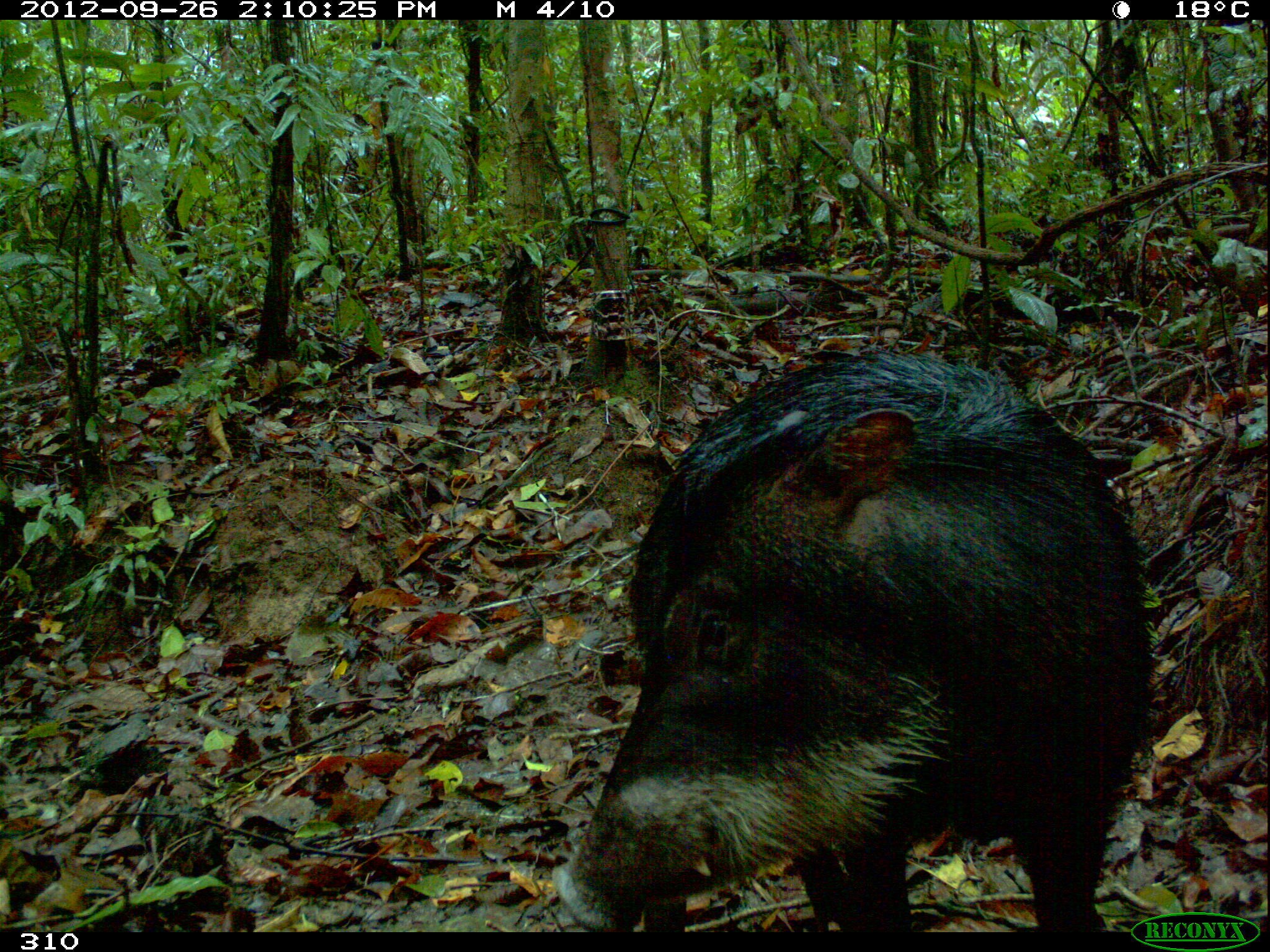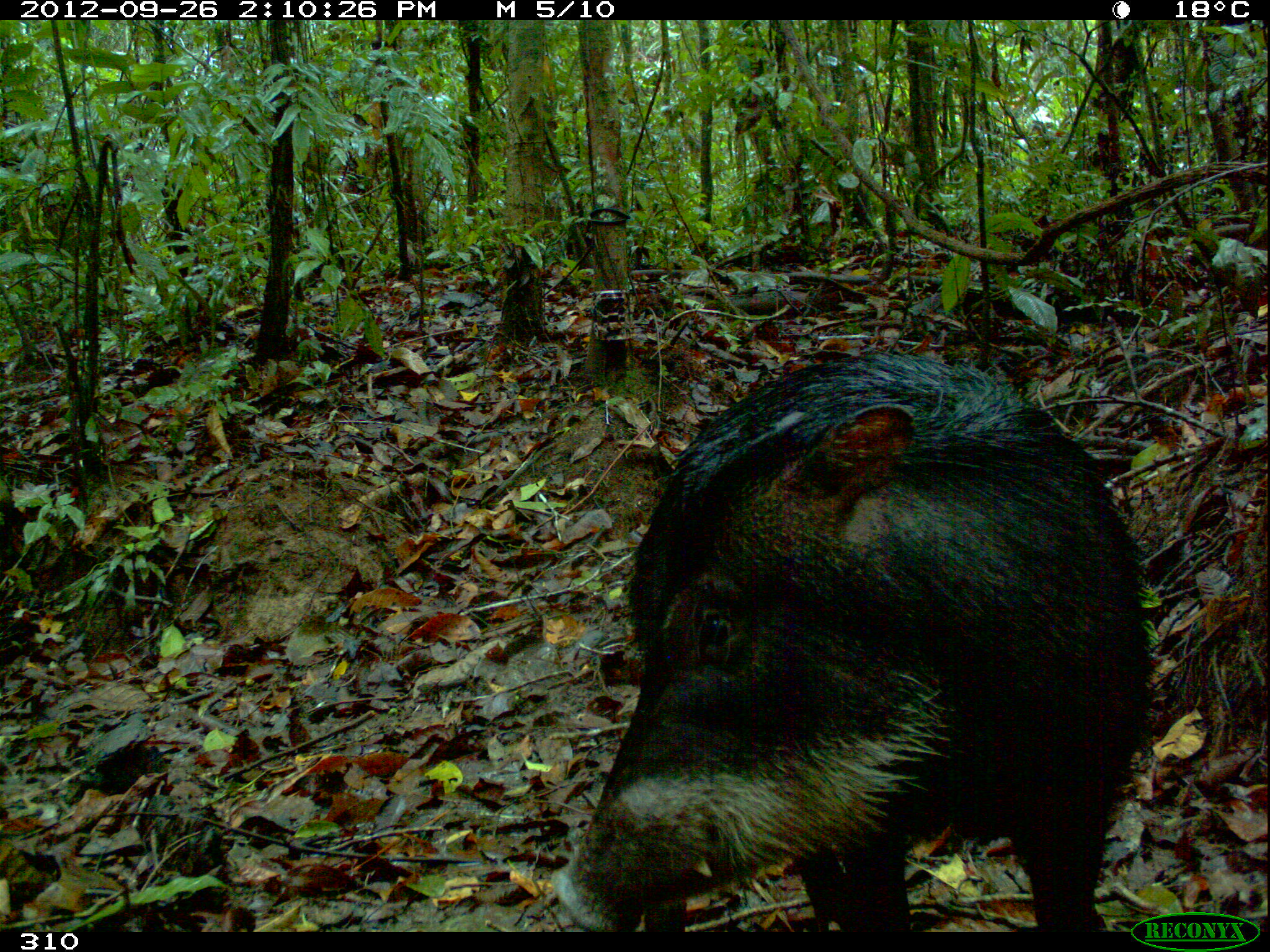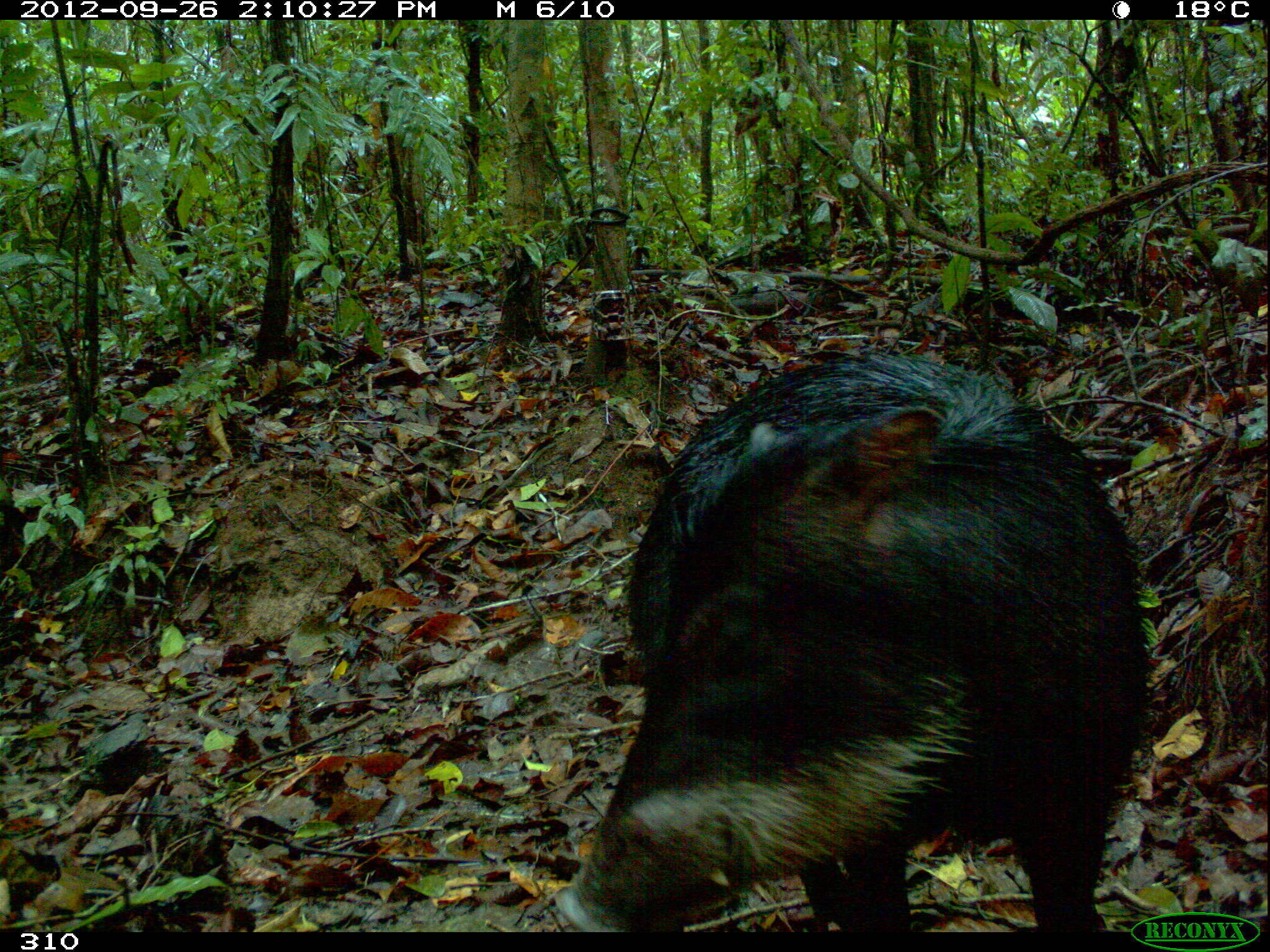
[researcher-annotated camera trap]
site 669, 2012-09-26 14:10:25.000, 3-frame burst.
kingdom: Animalia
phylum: Chordata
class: Mammalia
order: Artiodactyla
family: Tayassuidae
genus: Tayassu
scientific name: Tayassu pecari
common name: white-lipped peccary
Tayassu pecari (white-lipped peccary).